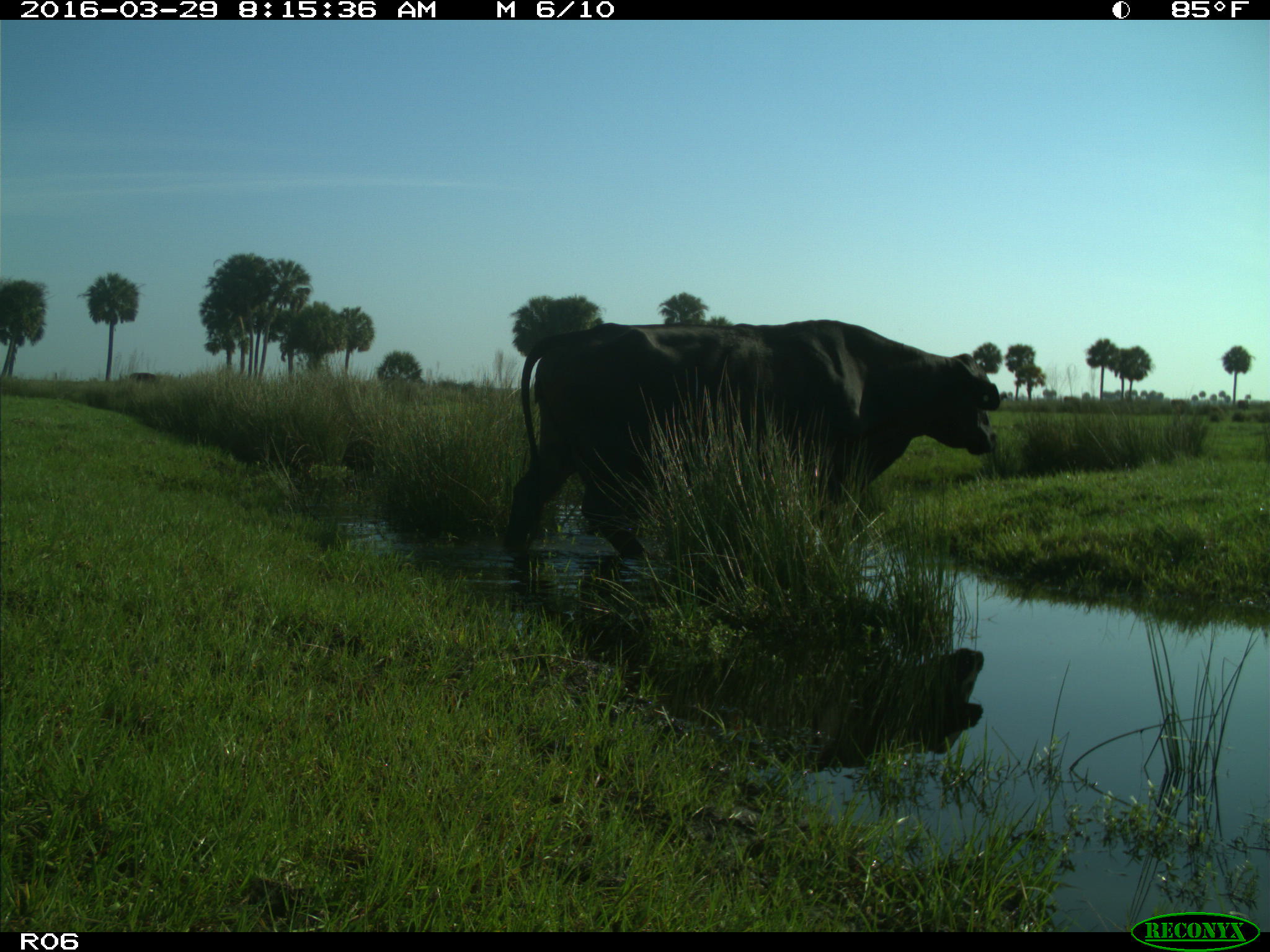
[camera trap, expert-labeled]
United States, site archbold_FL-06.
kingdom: Animalia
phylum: Chordata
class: Mammalia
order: Artiodactyla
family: Bovidae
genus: Bos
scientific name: Bos taurus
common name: domestic cow